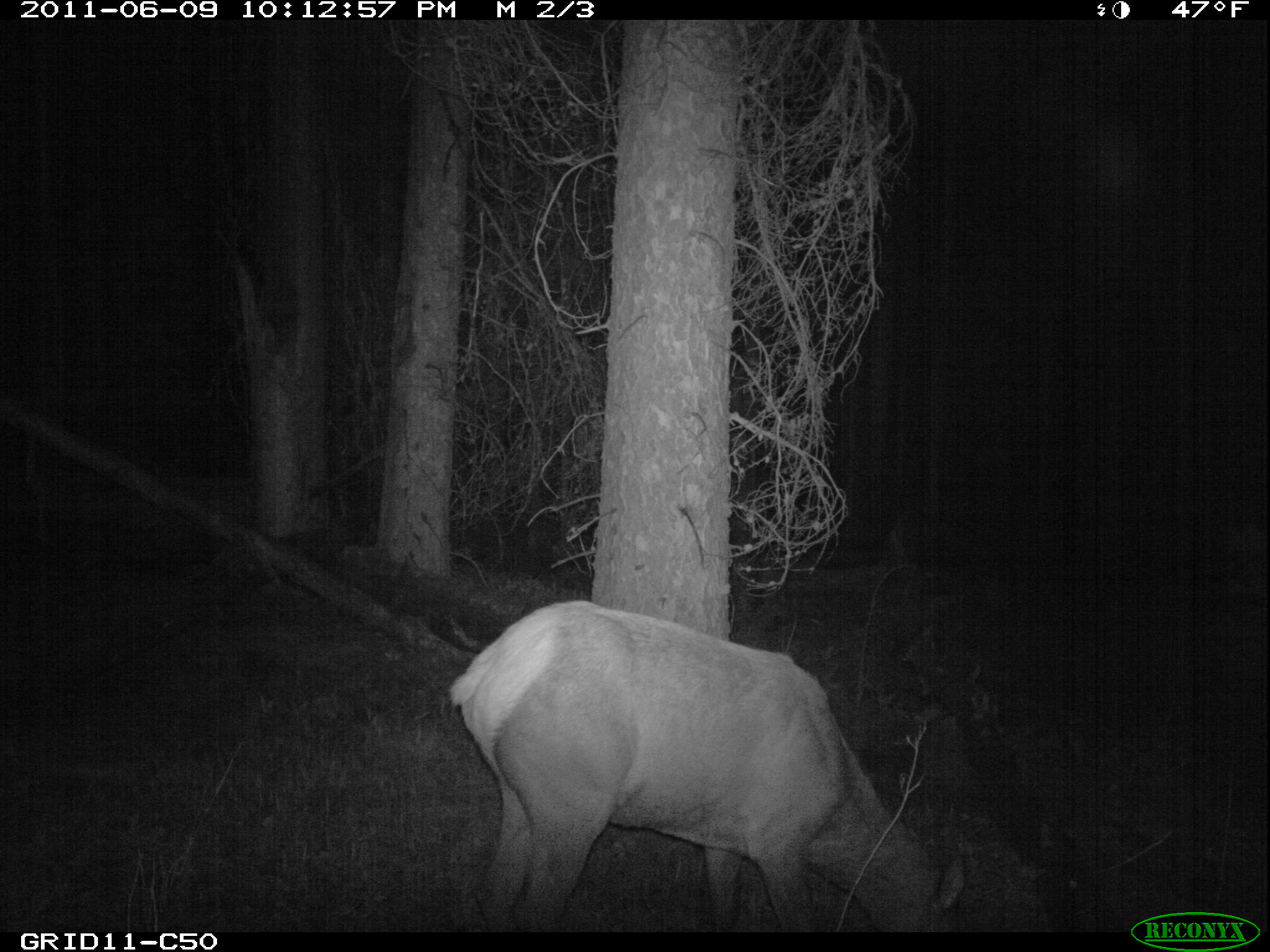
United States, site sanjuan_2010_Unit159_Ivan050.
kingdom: Animalia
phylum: Chordata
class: Mammalia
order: Artiodactyla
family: Cervidae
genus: Cervus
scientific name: Cervus elaphus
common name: red deer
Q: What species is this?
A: Cervus elaphus (red deer).